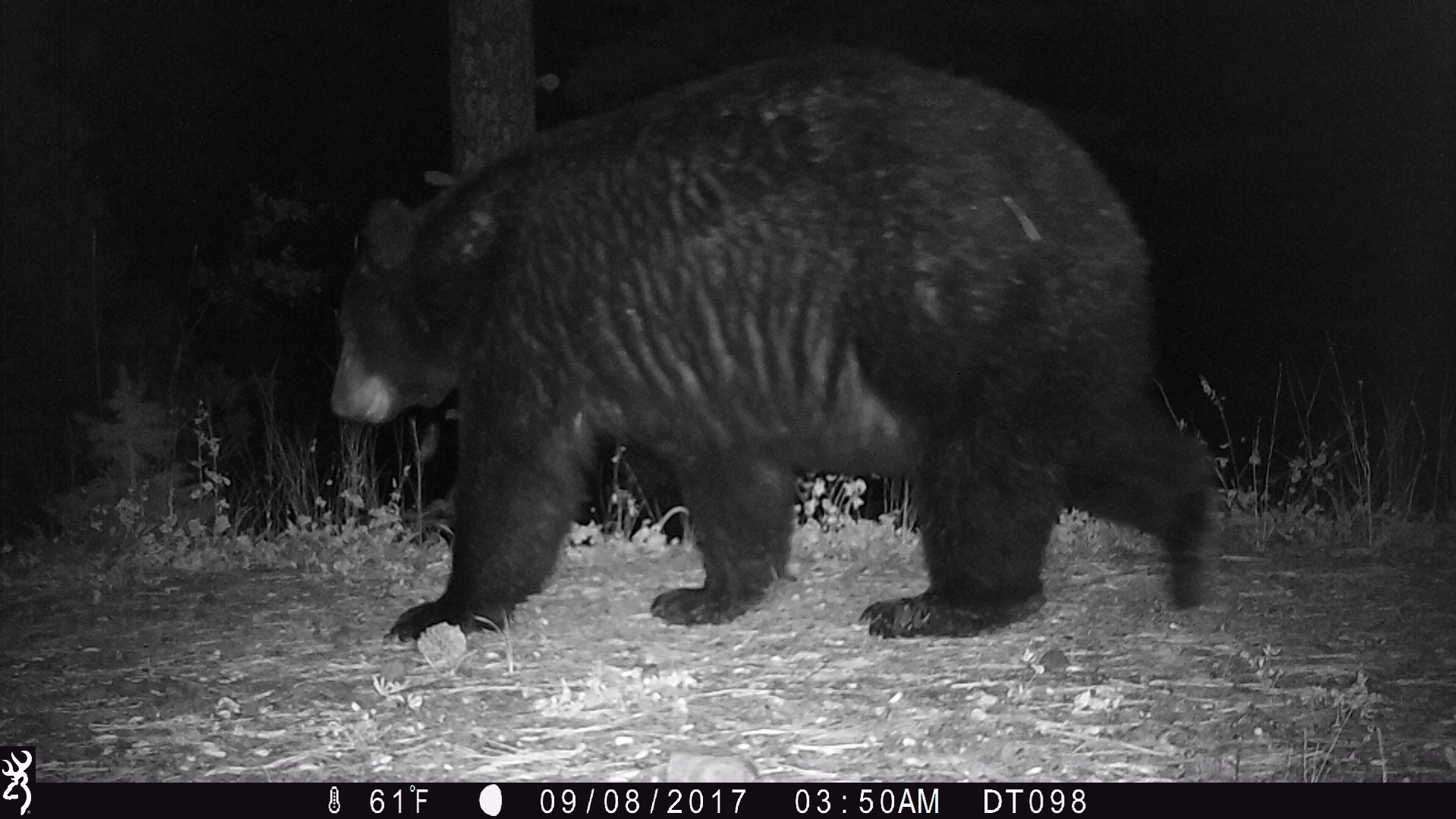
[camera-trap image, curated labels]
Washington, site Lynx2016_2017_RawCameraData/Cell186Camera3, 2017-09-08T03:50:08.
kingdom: Animalia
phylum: Chordata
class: Mammalia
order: Carnivora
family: Ursidae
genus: Ursus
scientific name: Ursus americanus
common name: american black bear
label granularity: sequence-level